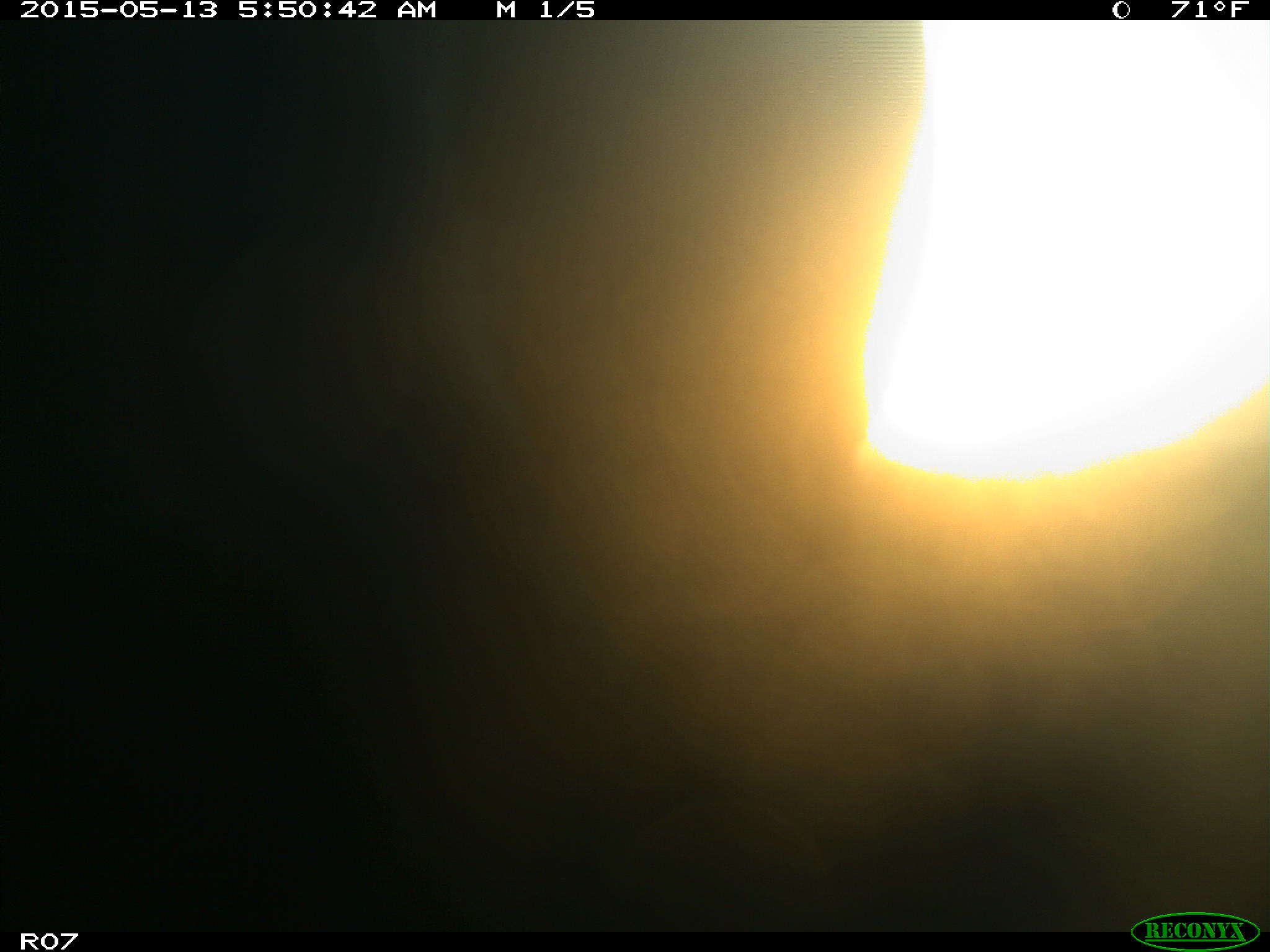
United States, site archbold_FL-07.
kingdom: Animalia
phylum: Chordata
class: Mammalia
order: Artiodactyla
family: Bovidae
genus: Bos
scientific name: Bos taurus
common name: domestic cow